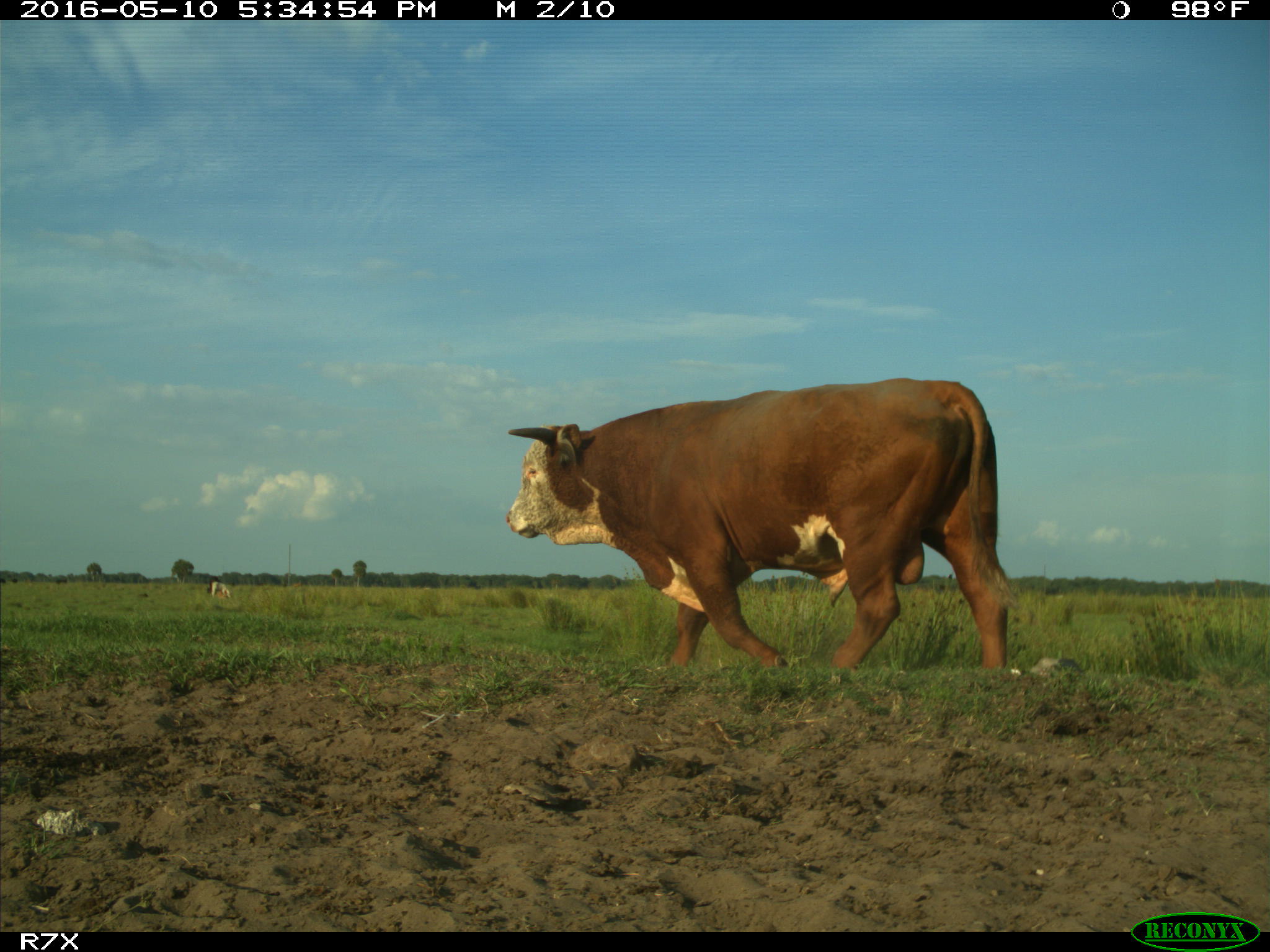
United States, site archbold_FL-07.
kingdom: Animalia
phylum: Chordata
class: Mammalia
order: Artiodactyla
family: Bovidae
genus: Bos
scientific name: Bos taurus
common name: domestic cow